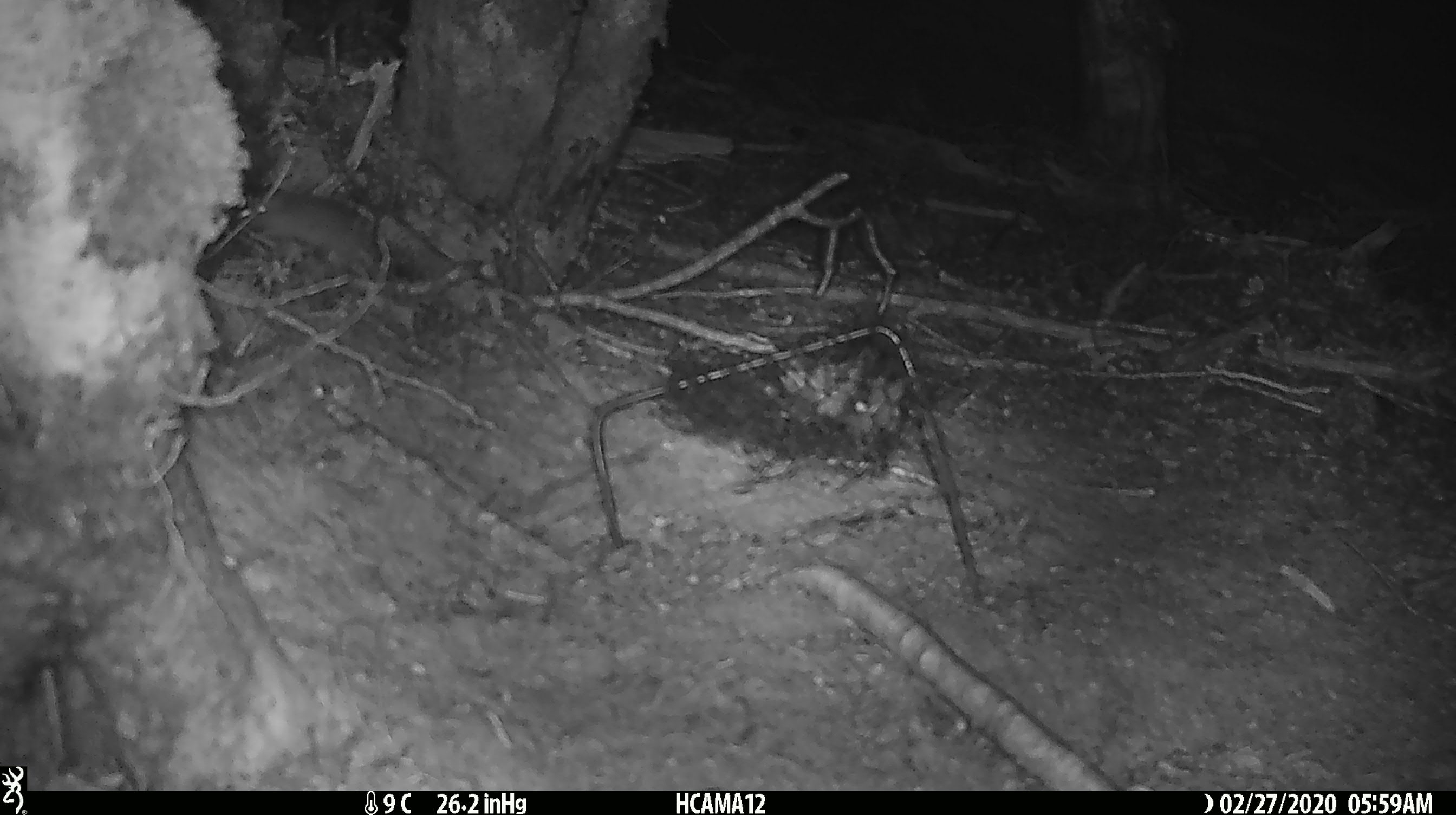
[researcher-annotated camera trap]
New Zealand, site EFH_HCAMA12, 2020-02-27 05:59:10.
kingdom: Animalia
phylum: Chordata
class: Mammalia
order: Rodentia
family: Muridae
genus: Mus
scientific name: Mus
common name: mouse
Mouse (Mus).